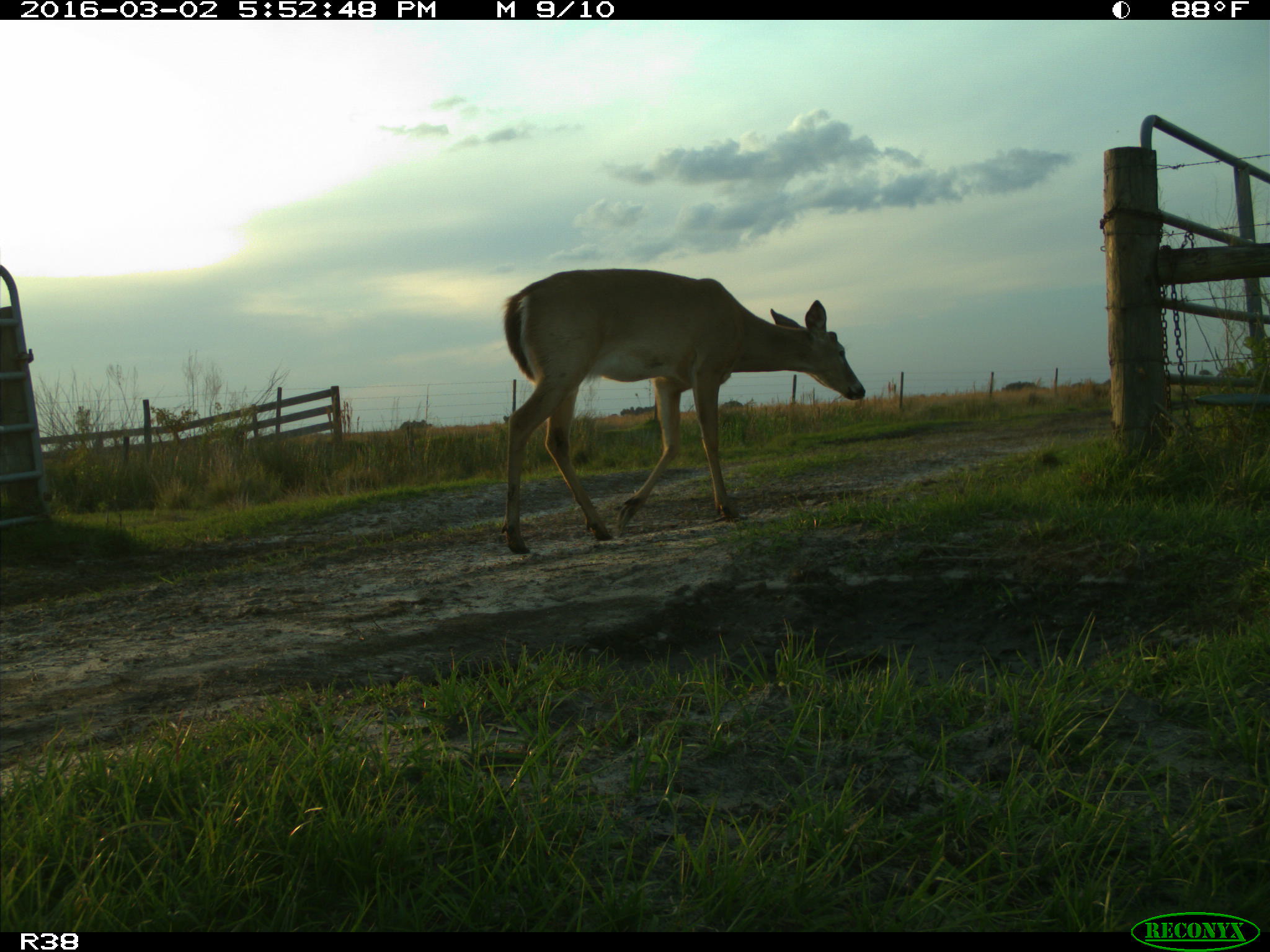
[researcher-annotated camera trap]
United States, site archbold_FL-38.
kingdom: Animalia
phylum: Chordata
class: Mammalia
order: Artiodactyla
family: Cervidae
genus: Odocoileus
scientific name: Odocoileus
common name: deer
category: unidentified deer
Unidentified deer (deer) (Odocoileus).